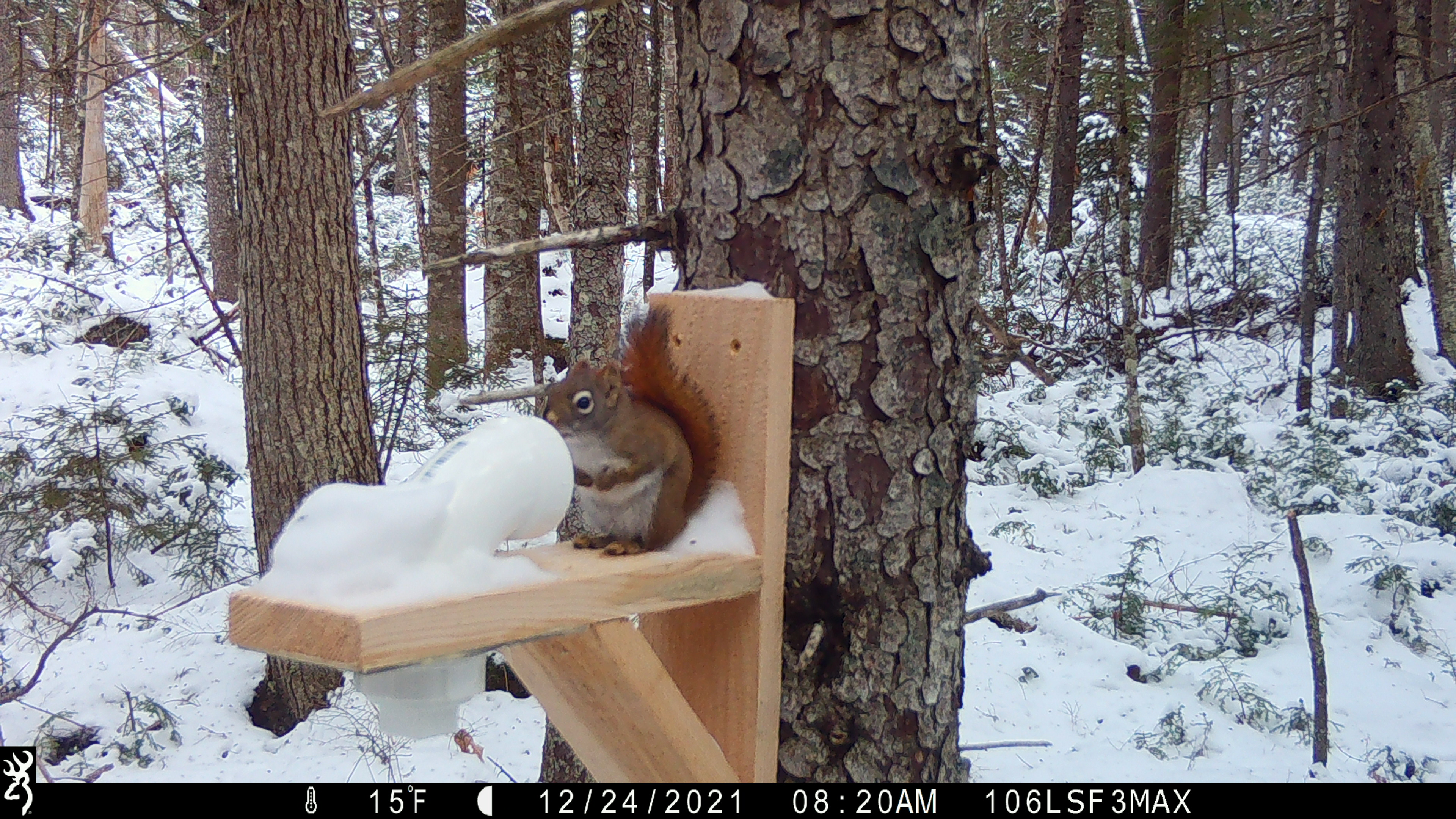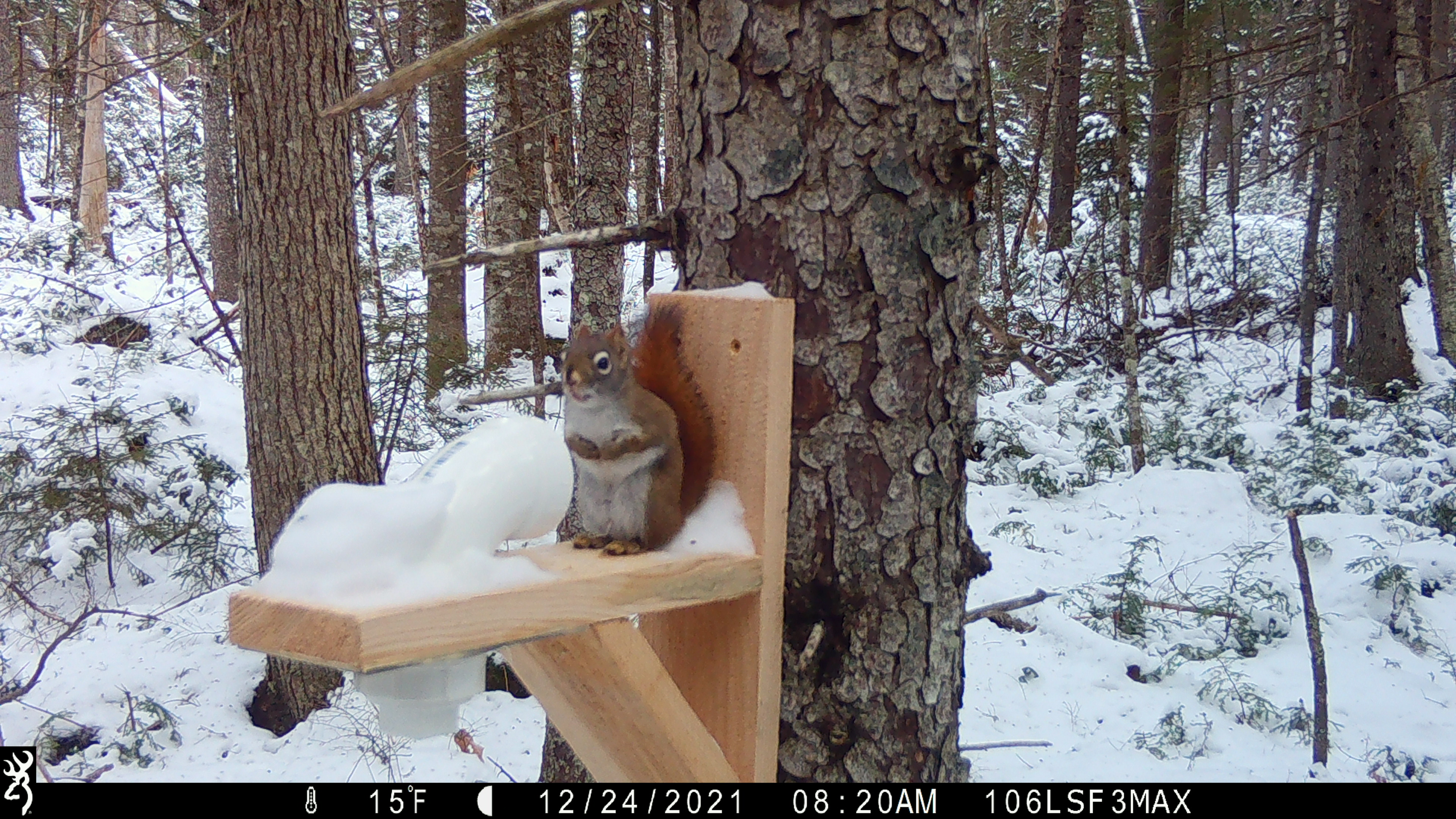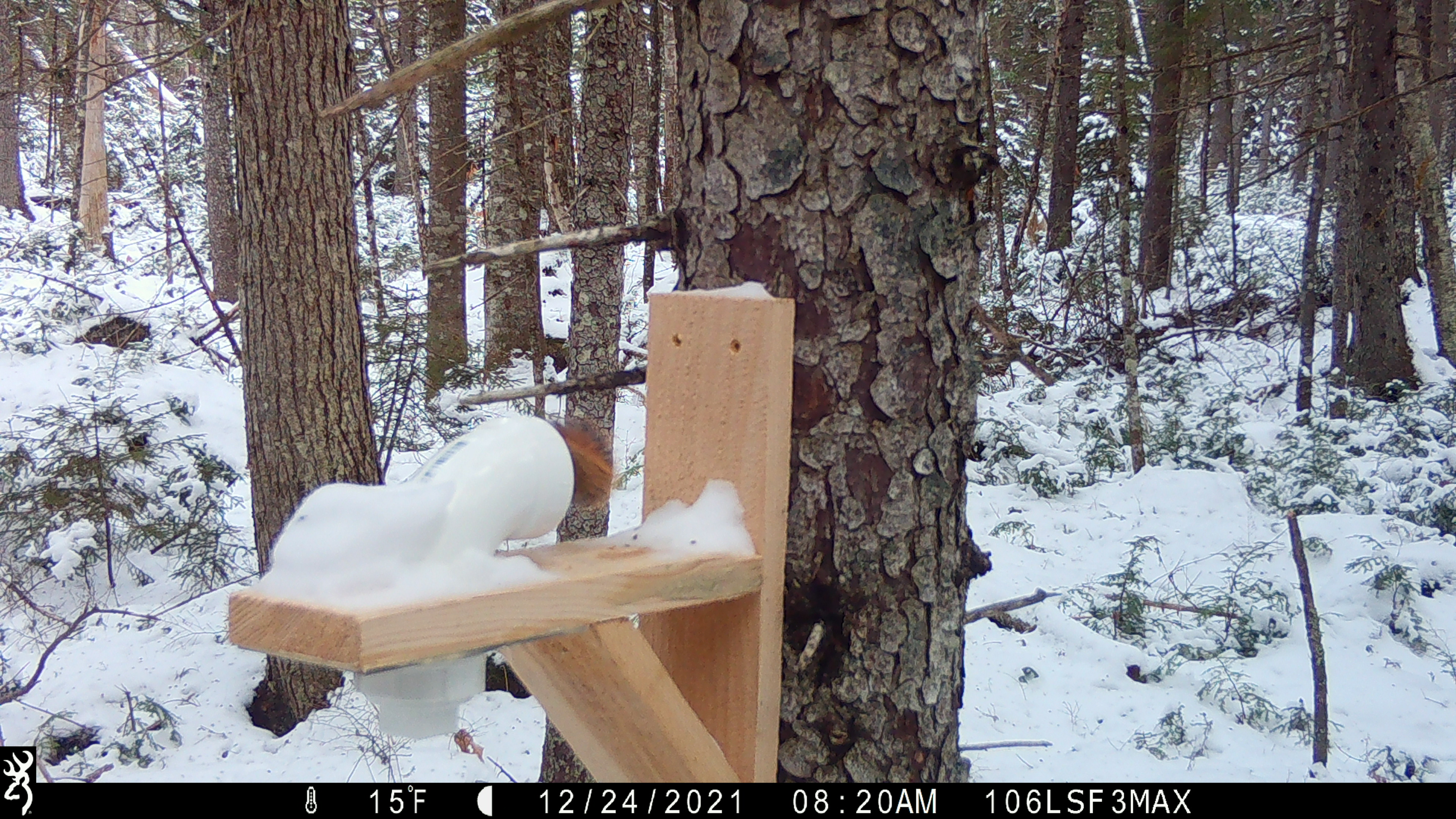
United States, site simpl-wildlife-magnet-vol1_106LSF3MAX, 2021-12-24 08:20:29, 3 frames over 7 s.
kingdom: Animalia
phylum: Chordata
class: Mammalia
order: Rodentia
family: Sciuridae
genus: Tamiasciurus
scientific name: Tamiasciurus hudsonicus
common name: red squirrel